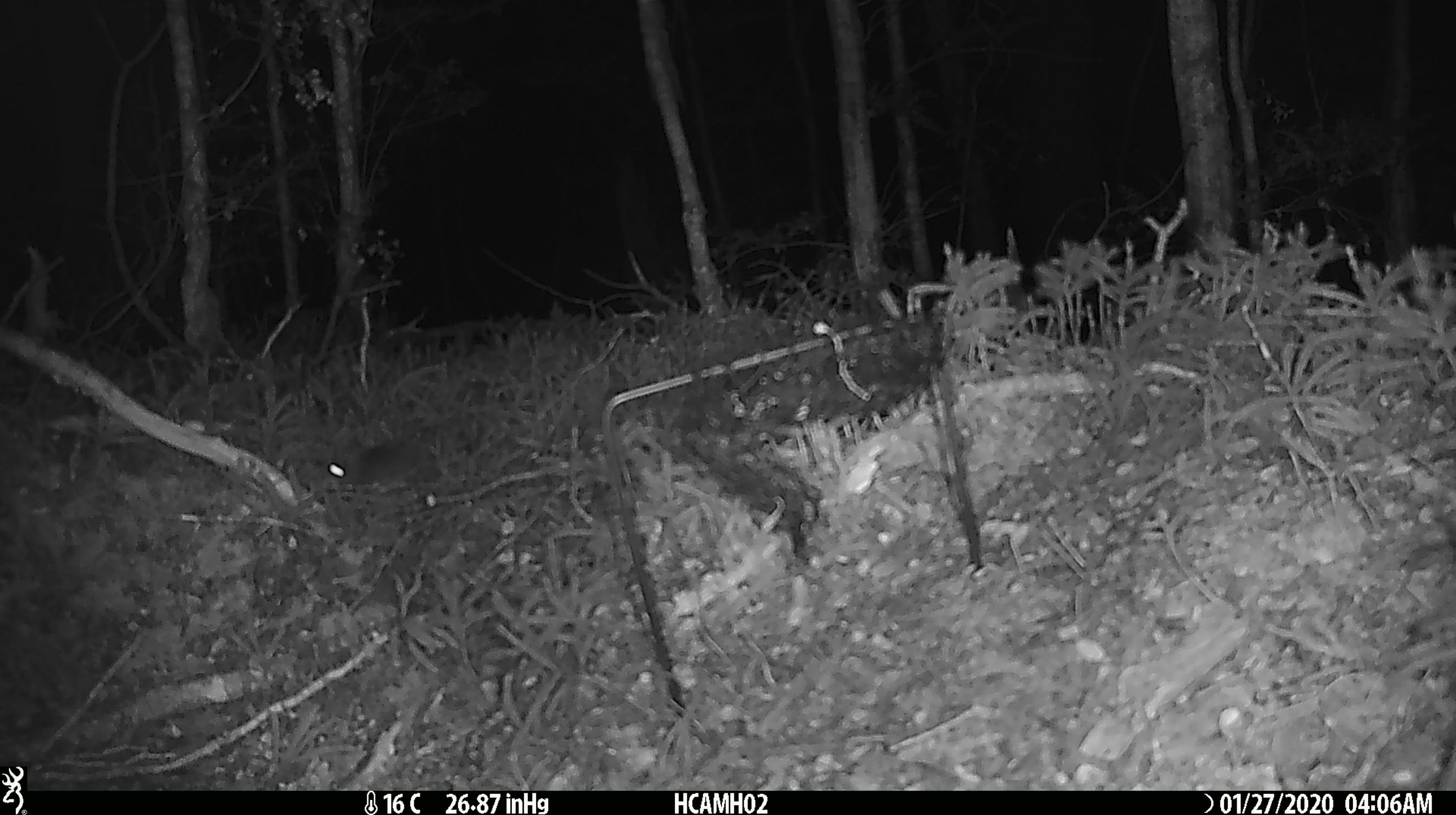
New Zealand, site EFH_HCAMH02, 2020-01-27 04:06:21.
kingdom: Animalia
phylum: Chordata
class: Mammalia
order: Rodentia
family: Muridae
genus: Mus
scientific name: Mus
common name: mouse